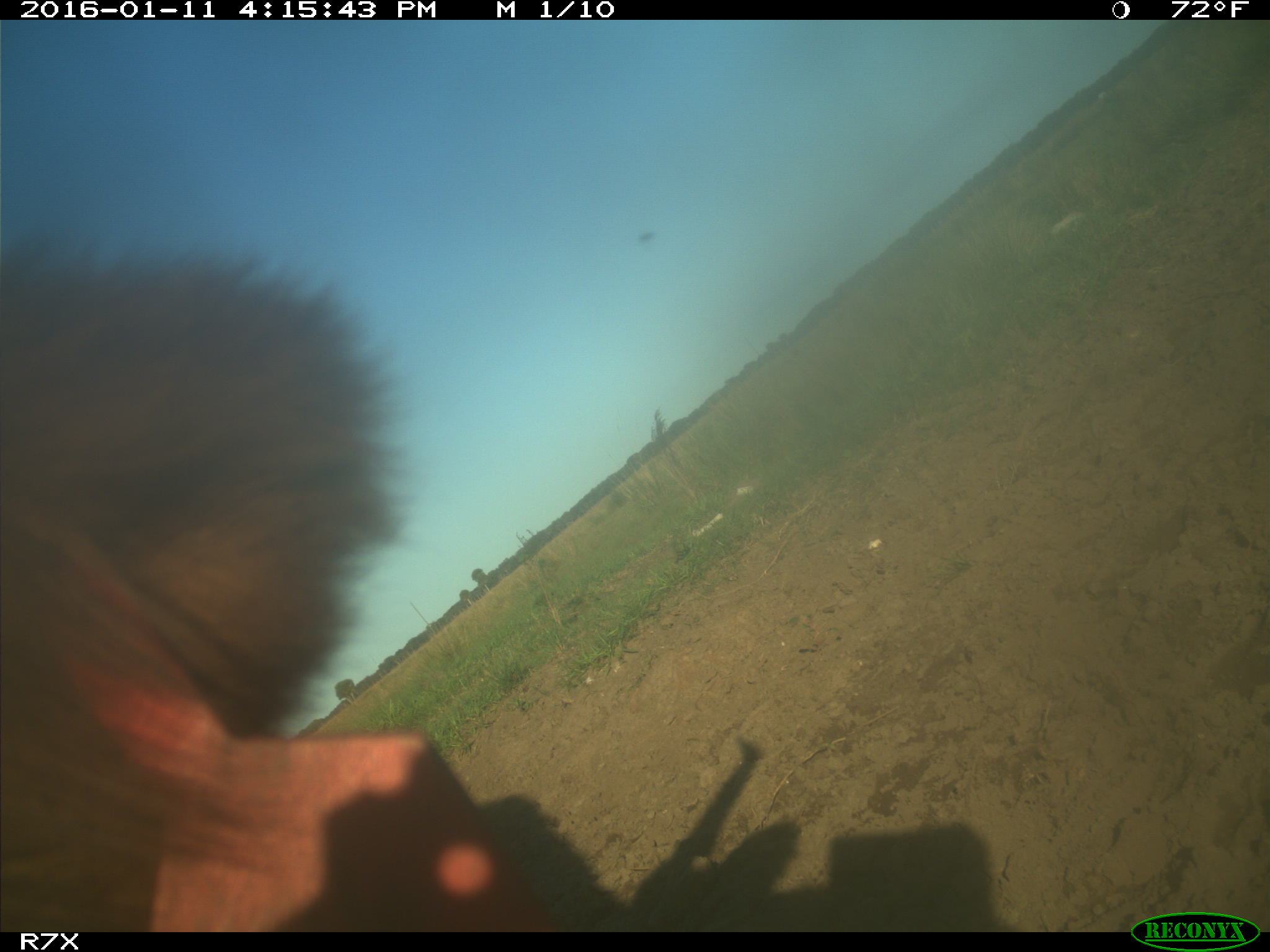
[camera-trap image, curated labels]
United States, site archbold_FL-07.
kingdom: Animalia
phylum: Chordata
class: Mammalia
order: Artiodactyla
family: Bovidae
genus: Bos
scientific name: Bos taurus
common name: domestic cow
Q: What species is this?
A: Bos taurus (domestic cow).